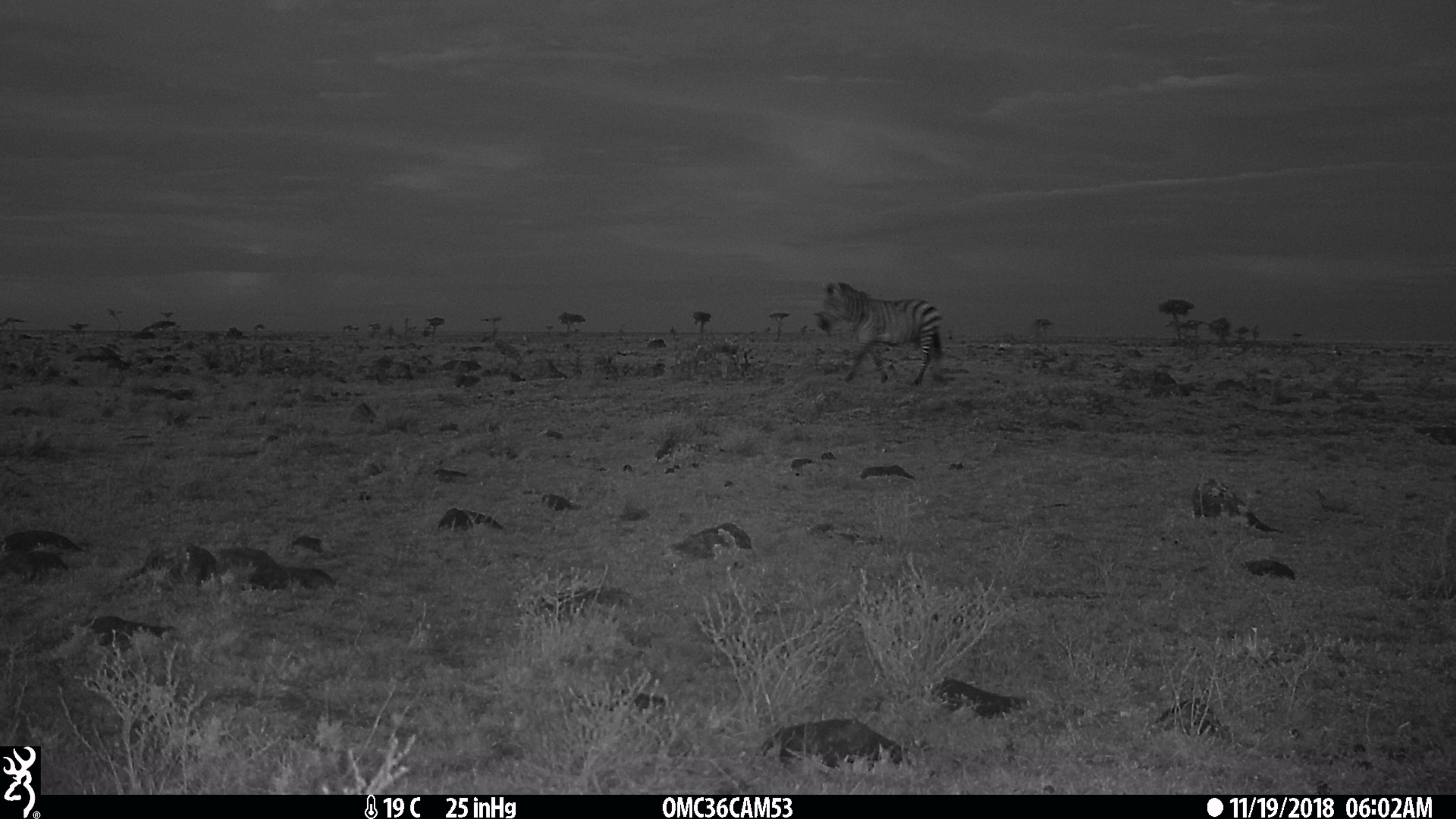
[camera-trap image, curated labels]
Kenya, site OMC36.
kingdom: Animalia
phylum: Chordata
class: Mammalia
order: Perissodactyla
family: Equidae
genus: Equus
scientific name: Equus quagga burchellii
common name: burchell's zebra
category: zebra